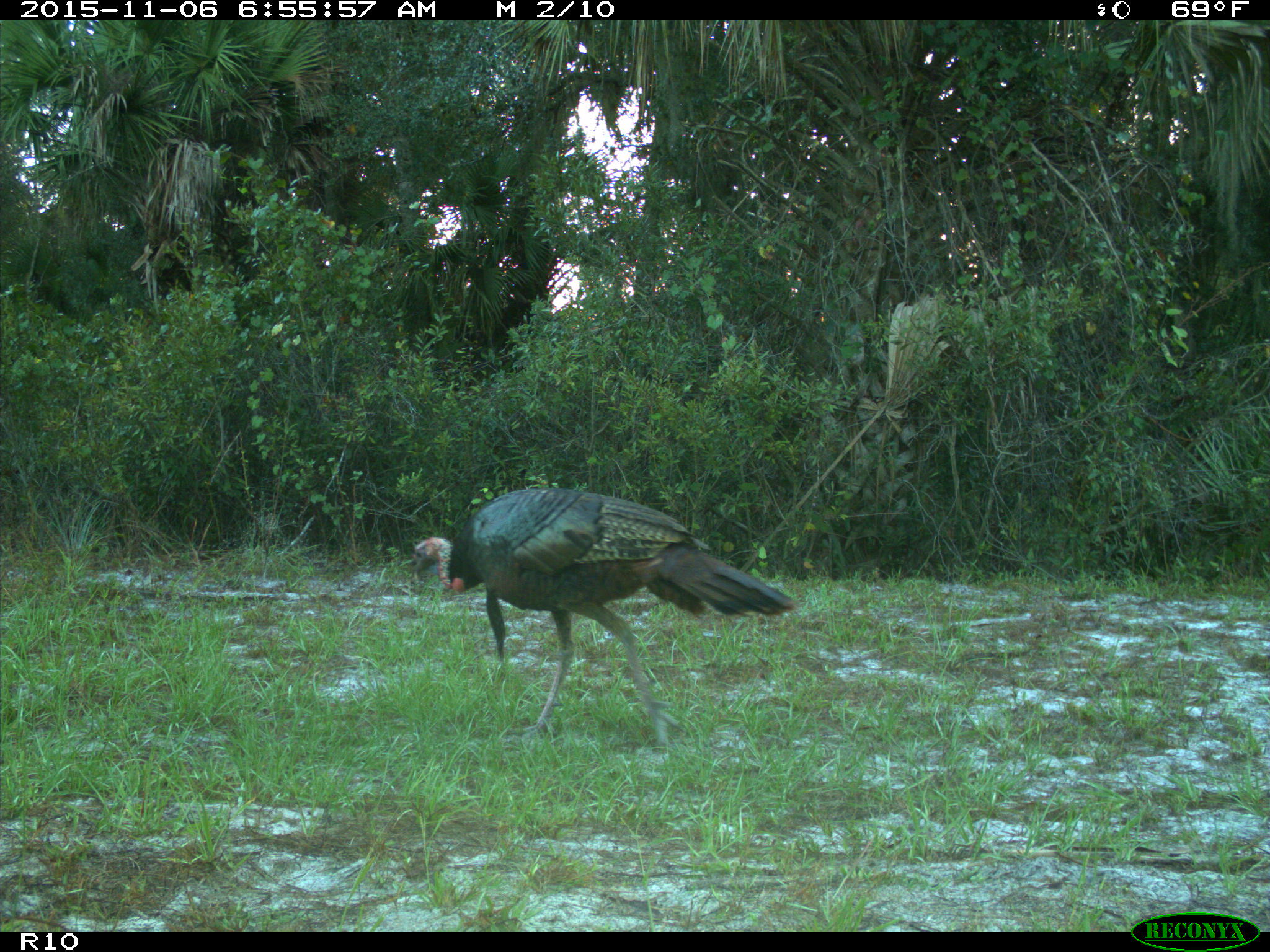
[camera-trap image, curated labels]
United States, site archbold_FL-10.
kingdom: Animalia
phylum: Chordata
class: Aves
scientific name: Aves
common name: birds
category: unidentified bird